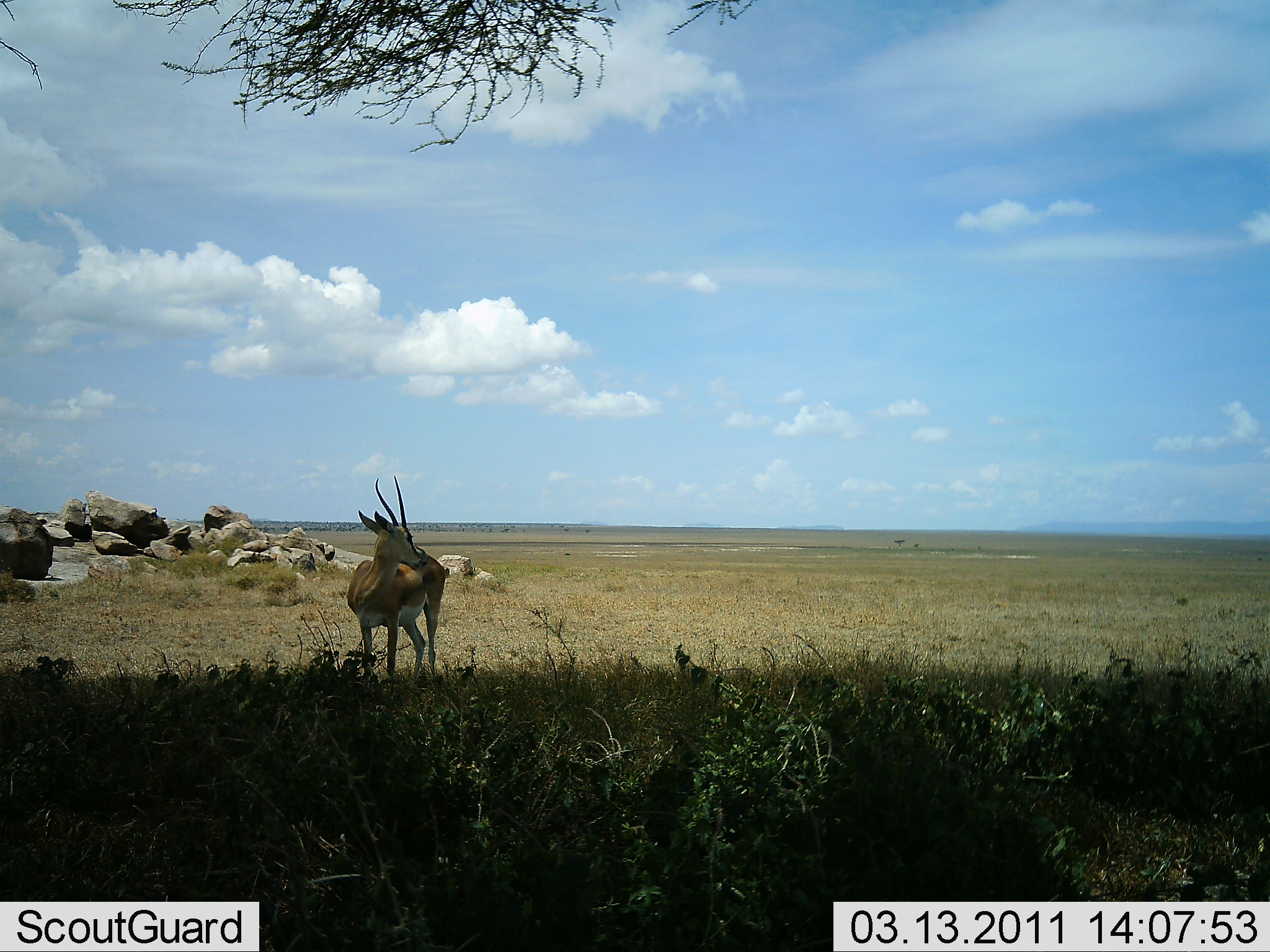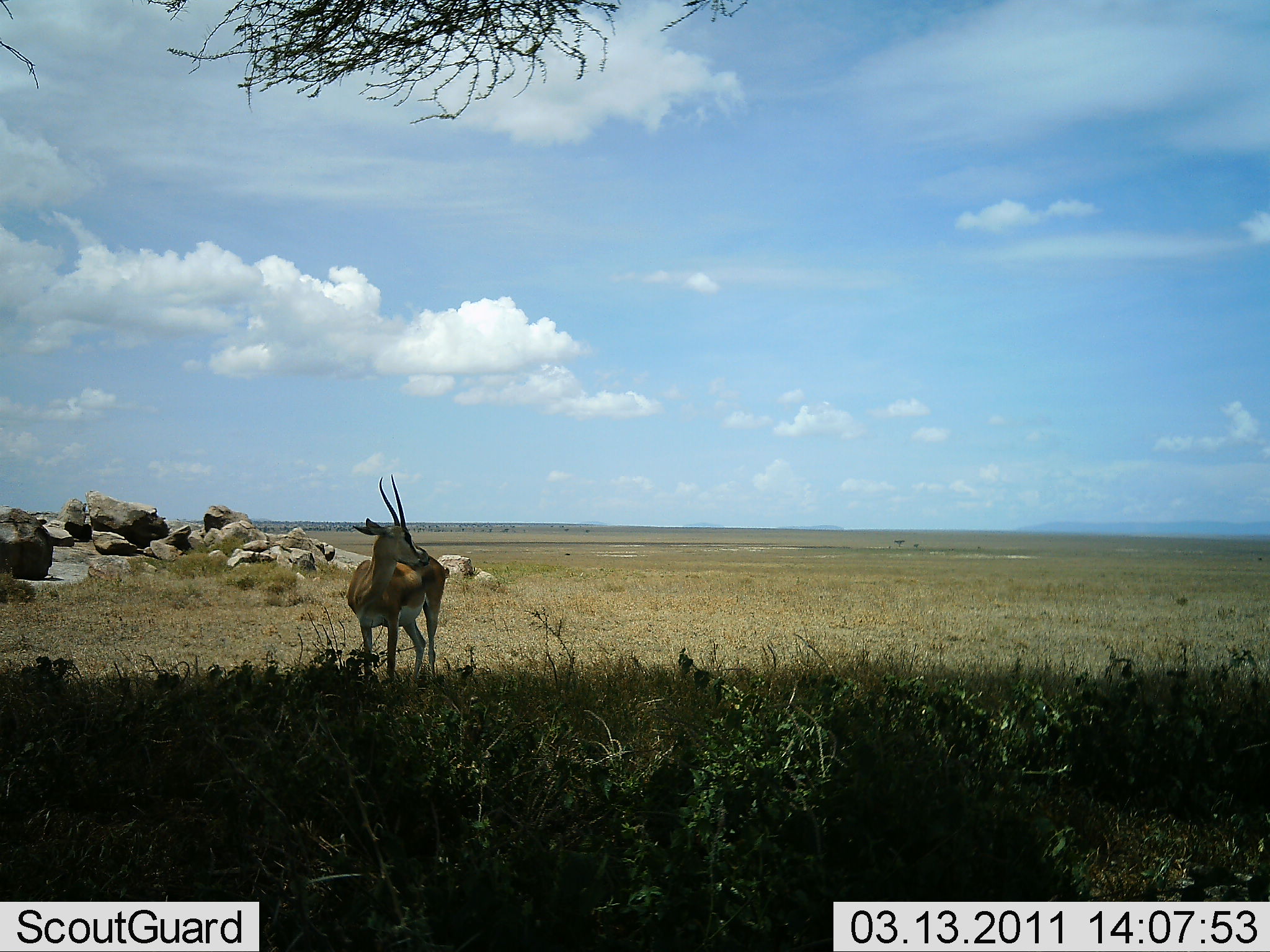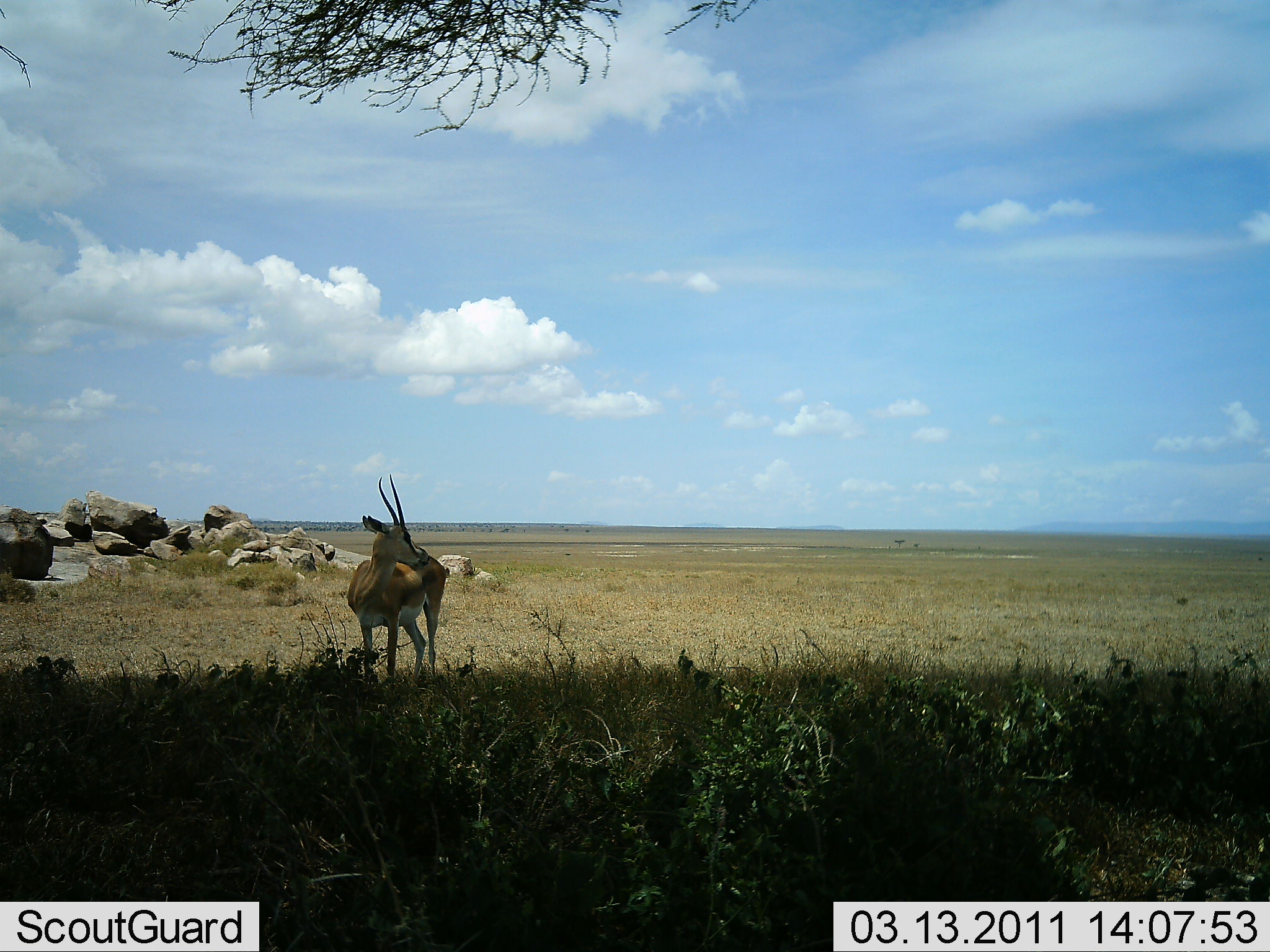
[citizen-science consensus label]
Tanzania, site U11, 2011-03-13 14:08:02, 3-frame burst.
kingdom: Animalia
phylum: Chordata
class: Mammalia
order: Artiodactyla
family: Bovidae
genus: Nanger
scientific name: Nanger granti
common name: grant's gazelle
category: gazellegrants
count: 1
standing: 100%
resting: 0%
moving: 0%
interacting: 0%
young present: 0%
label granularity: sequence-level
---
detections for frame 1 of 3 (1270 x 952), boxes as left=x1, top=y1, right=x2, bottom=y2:
animal: left=343, top=468, right=447, bottom=677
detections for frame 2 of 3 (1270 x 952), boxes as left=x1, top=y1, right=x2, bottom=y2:
animal: left=345, top=471, right=449, bottom=690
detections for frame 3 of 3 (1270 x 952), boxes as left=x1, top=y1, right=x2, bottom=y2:
animal: left=346, top=469, right=447, bottom=688